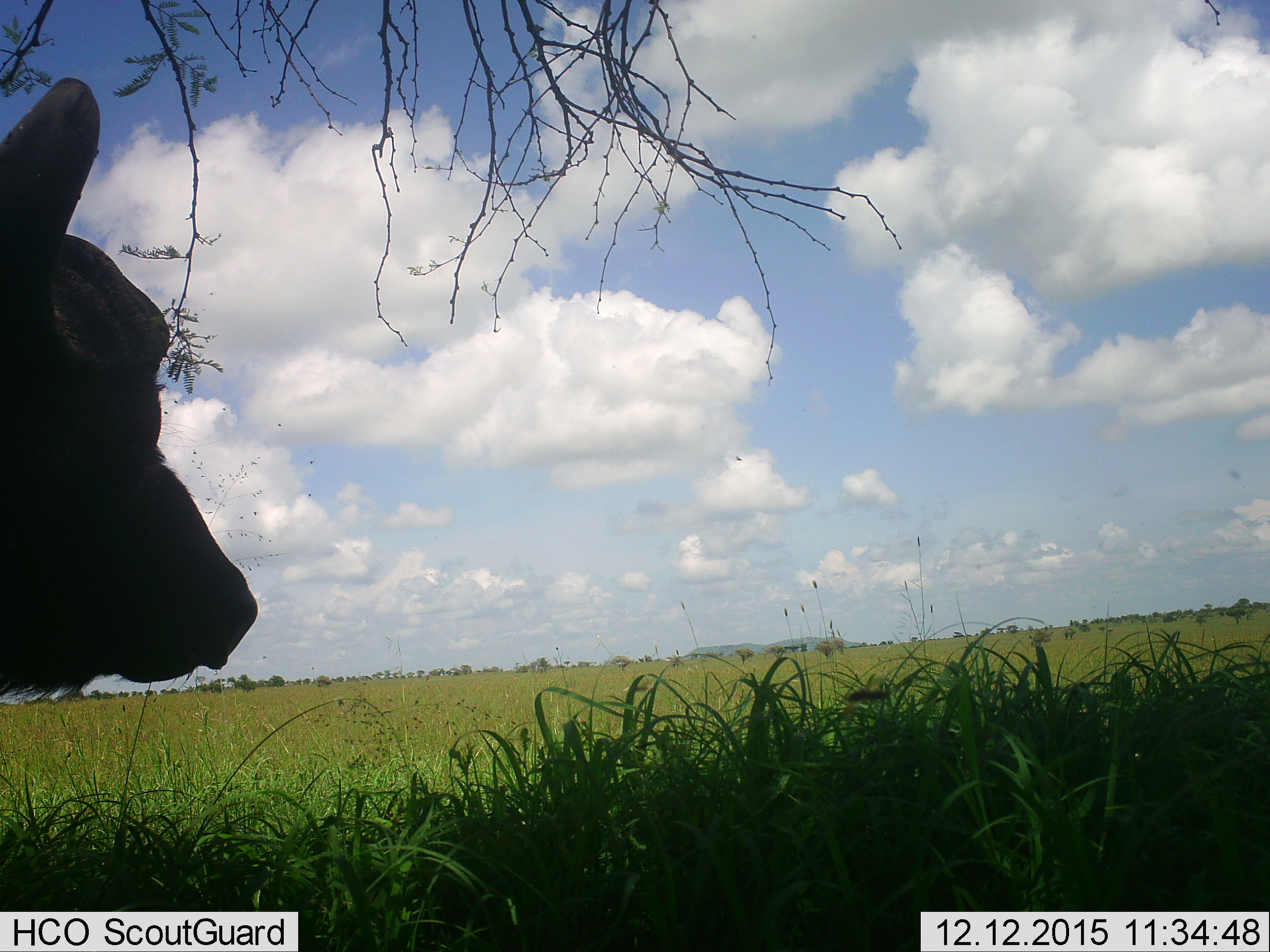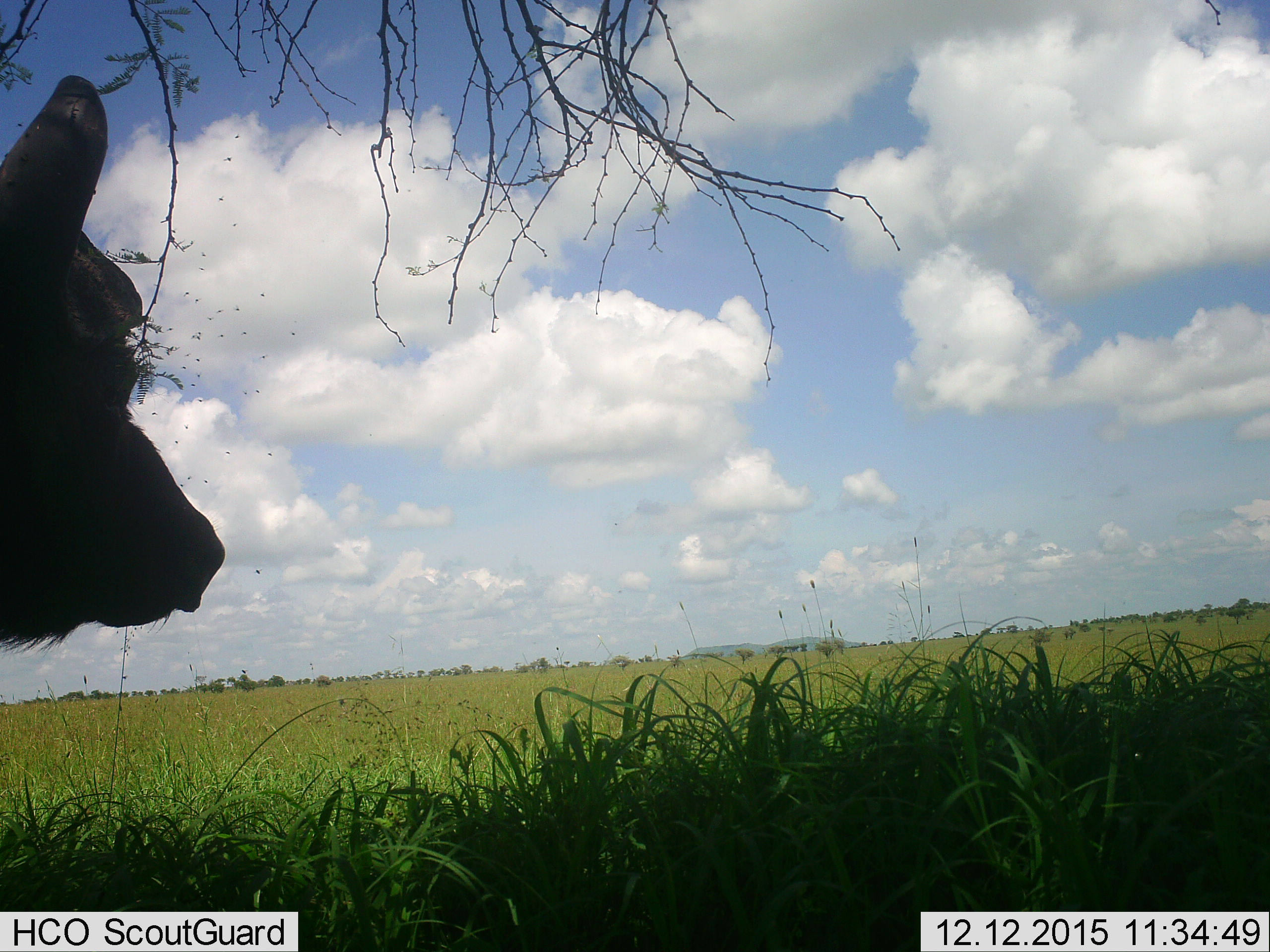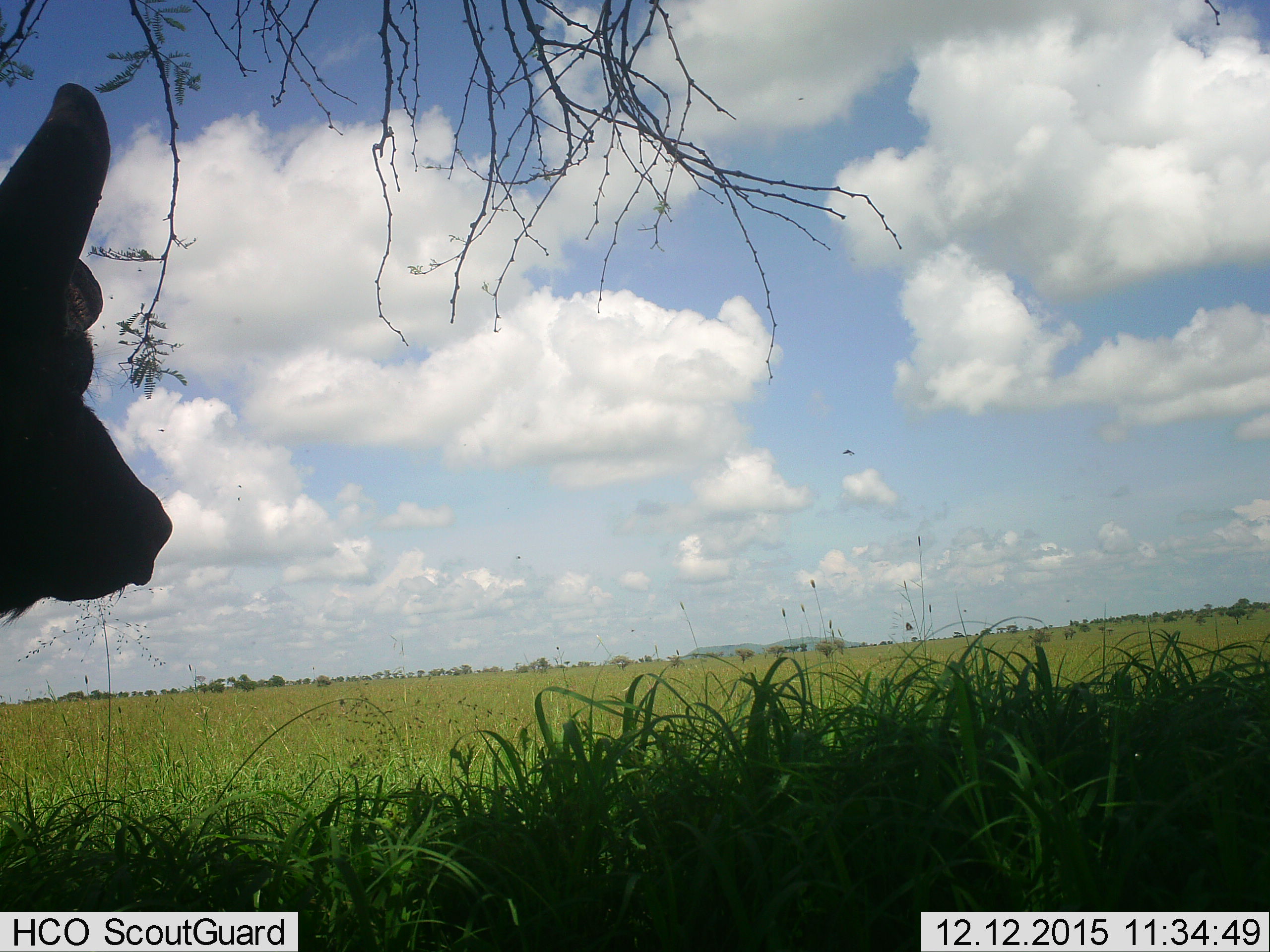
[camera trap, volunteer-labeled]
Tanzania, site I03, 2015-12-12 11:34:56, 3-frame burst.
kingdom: Animalia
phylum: Chordata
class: Mammalia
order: Artiodactyla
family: Bovidae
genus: Syncerus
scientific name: Syncerus caffer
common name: cape buffalo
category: buffalo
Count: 1.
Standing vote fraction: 100%.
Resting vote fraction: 0%.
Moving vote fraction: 0%.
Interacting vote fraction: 0%.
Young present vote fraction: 0%.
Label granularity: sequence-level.